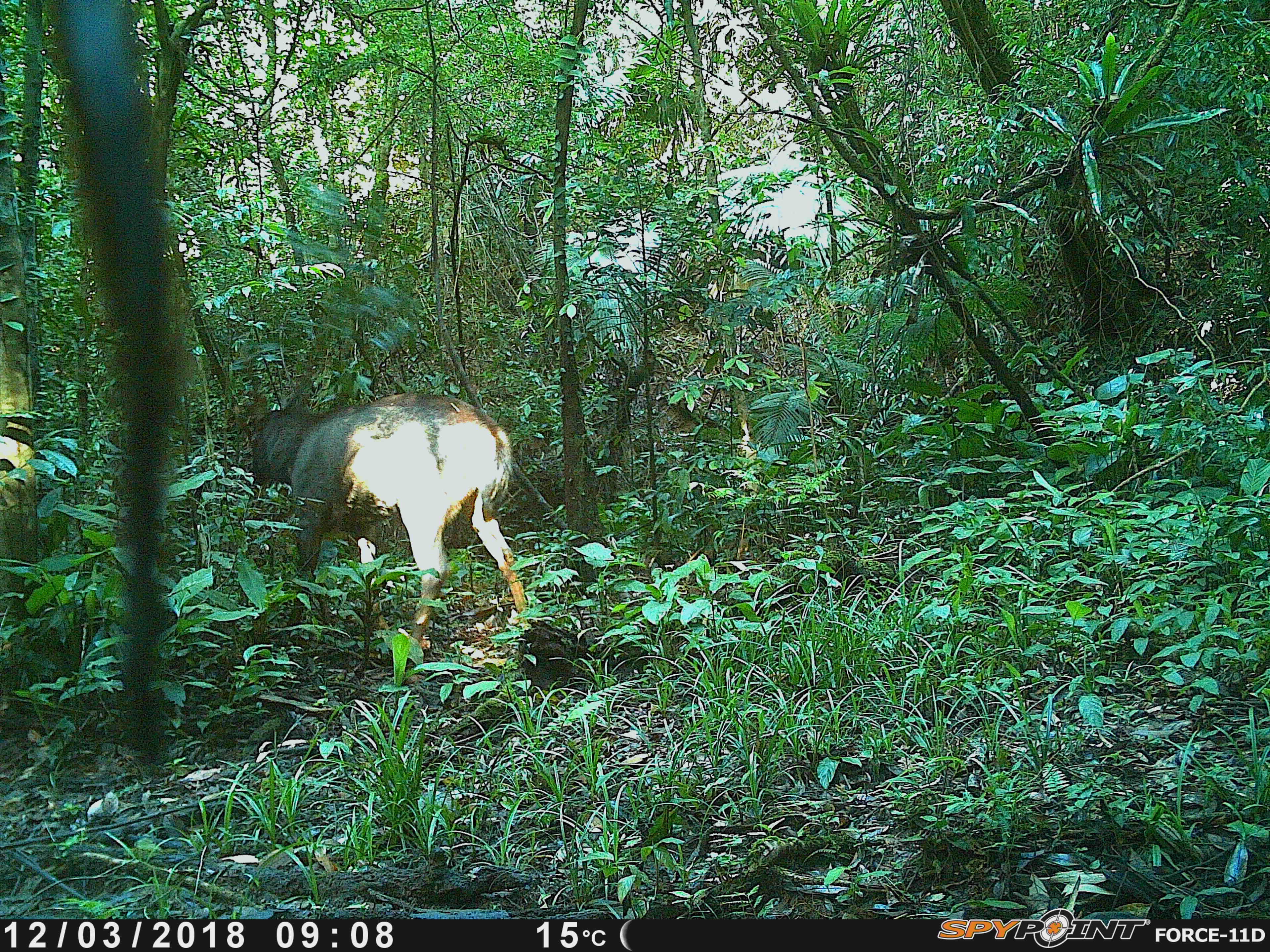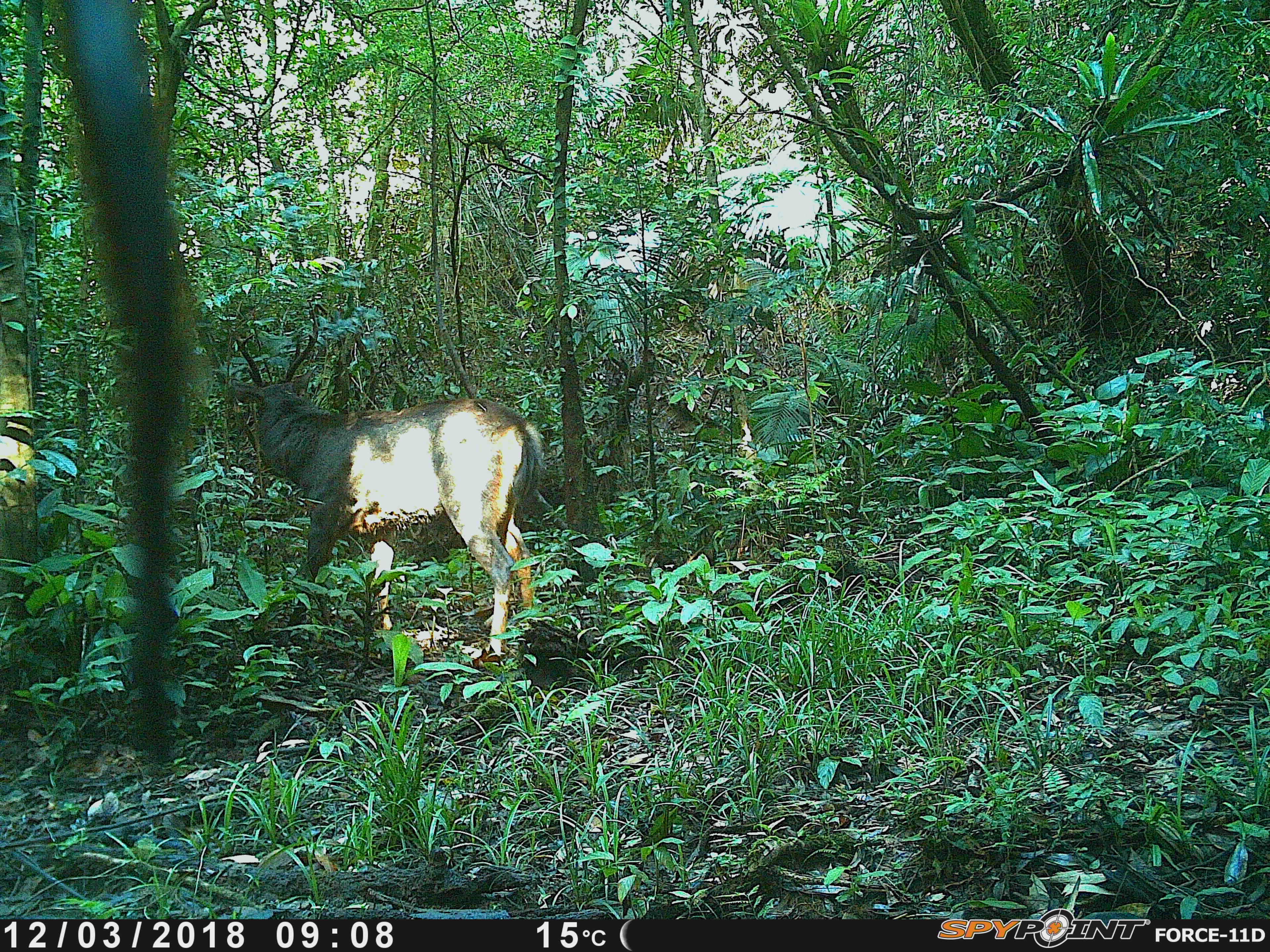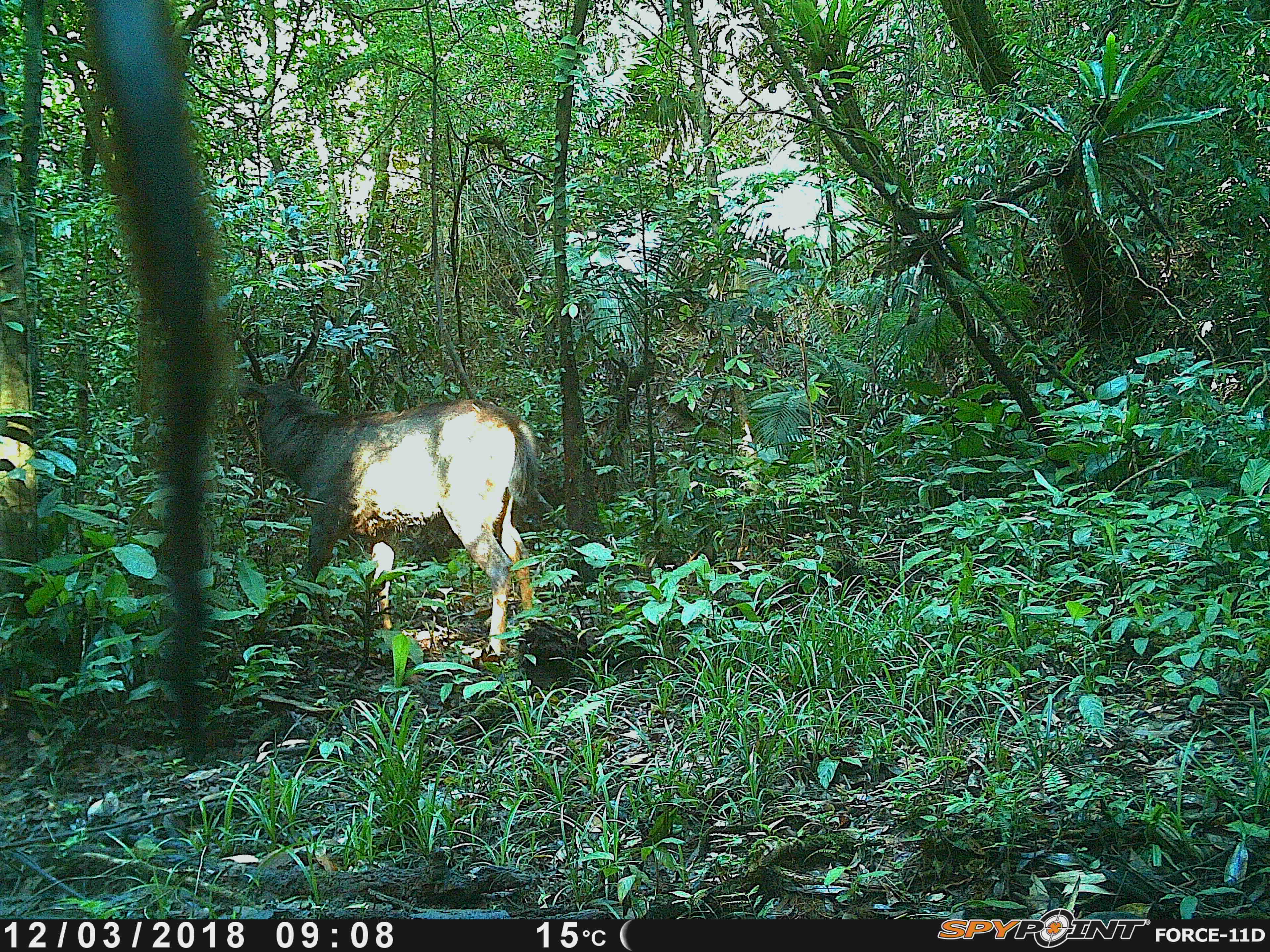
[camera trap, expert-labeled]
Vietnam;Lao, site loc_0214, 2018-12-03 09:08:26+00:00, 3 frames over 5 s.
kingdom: Animalia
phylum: Chordata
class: Mammalia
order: Artiodactyla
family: Cervidae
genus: Rusa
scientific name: Rusa unicolor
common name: sambar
Sambar (Rusa unicolor). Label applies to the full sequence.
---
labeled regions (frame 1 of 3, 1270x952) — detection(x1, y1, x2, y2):
sambar: detection(249, 389, 530, 647)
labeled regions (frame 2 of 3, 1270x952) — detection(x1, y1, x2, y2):
sambar: detection(229, 303, 547, 658)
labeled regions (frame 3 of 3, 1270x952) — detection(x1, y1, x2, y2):
sambar: detection(233, 301, 540, 654)